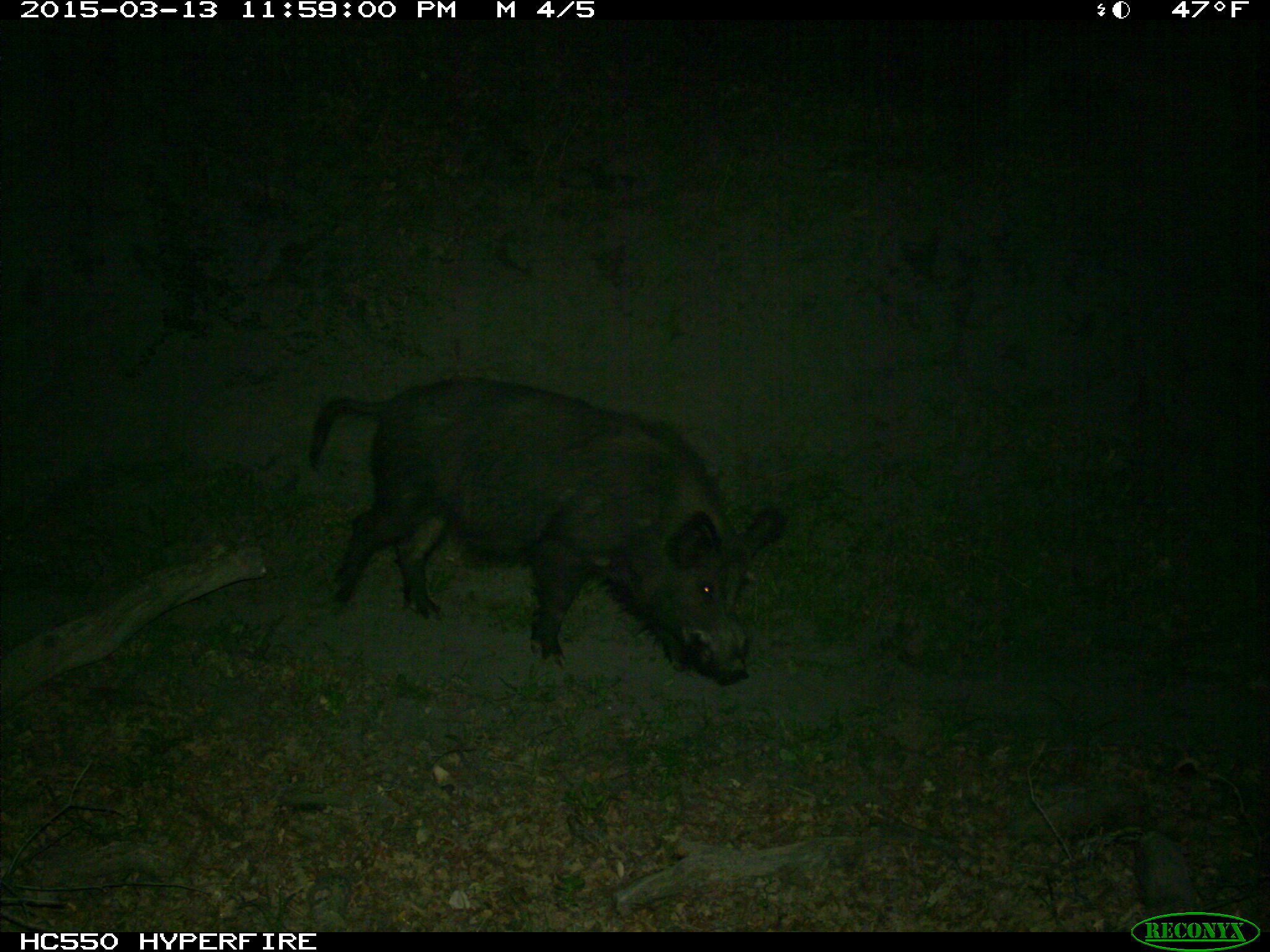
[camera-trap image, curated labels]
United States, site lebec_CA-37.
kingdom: Animalia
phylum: Chordata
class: Mammalia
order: Artiodactyla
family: Suidae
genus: Sus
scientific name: Sus scrofa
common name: wild boar